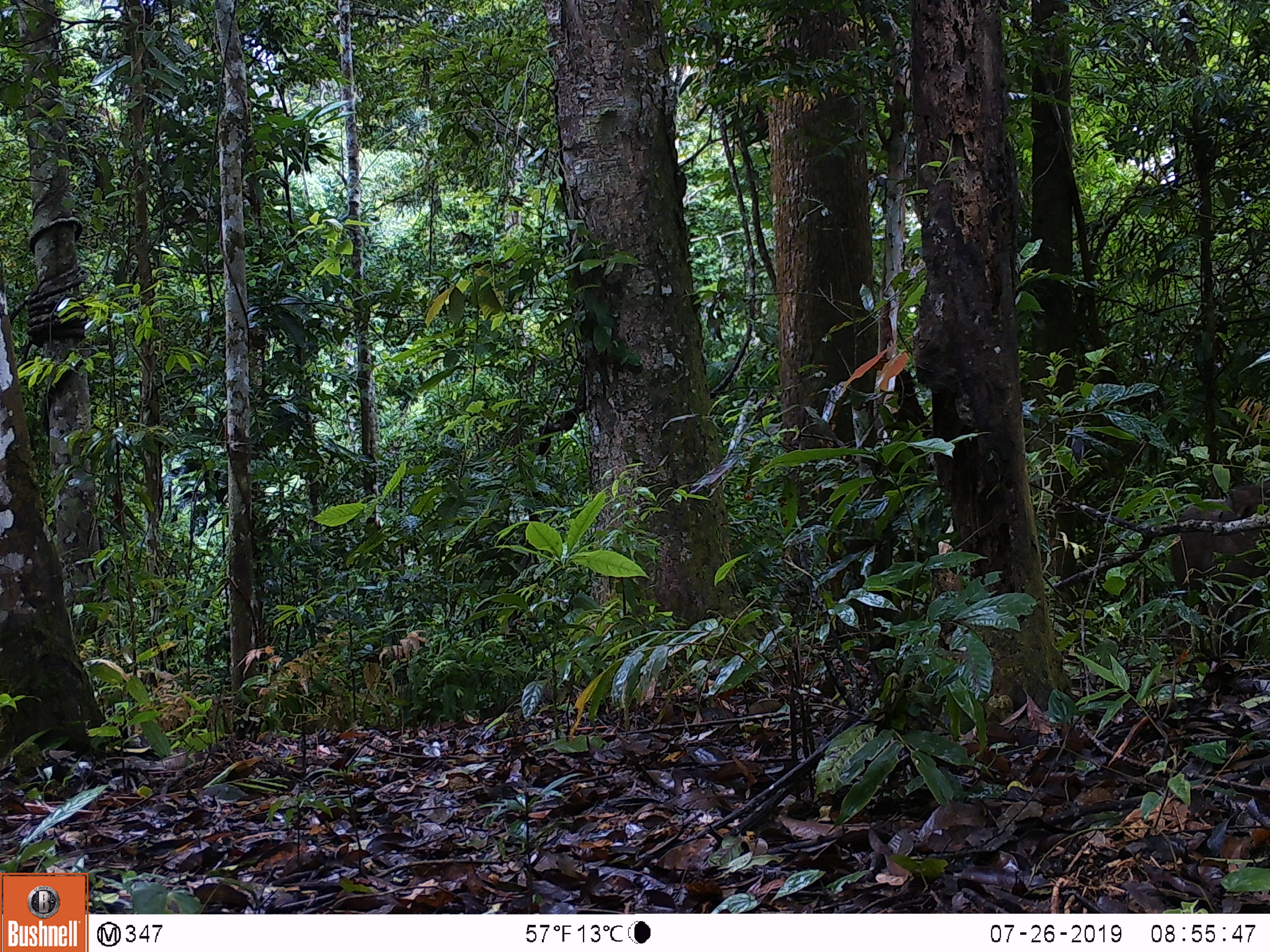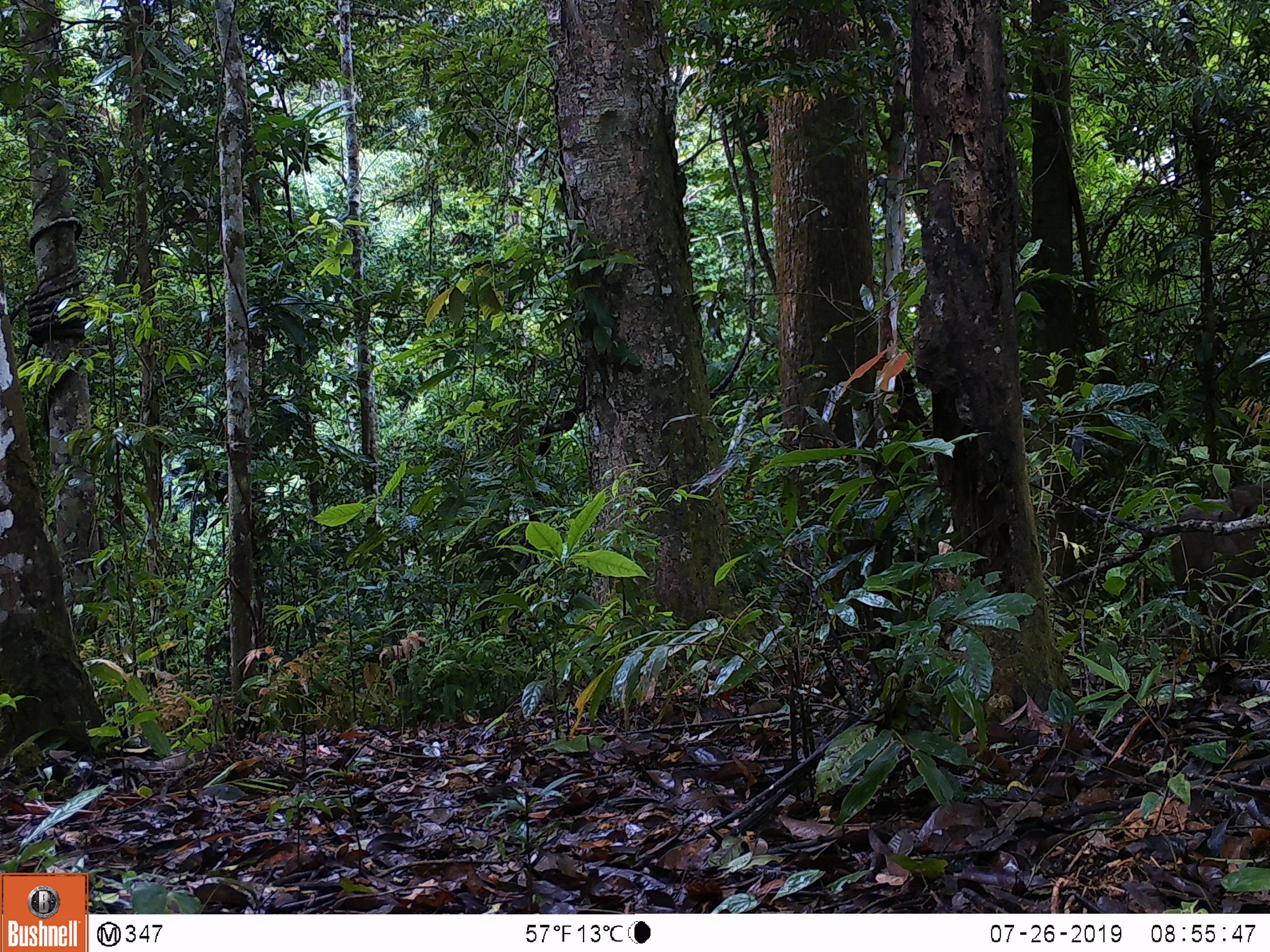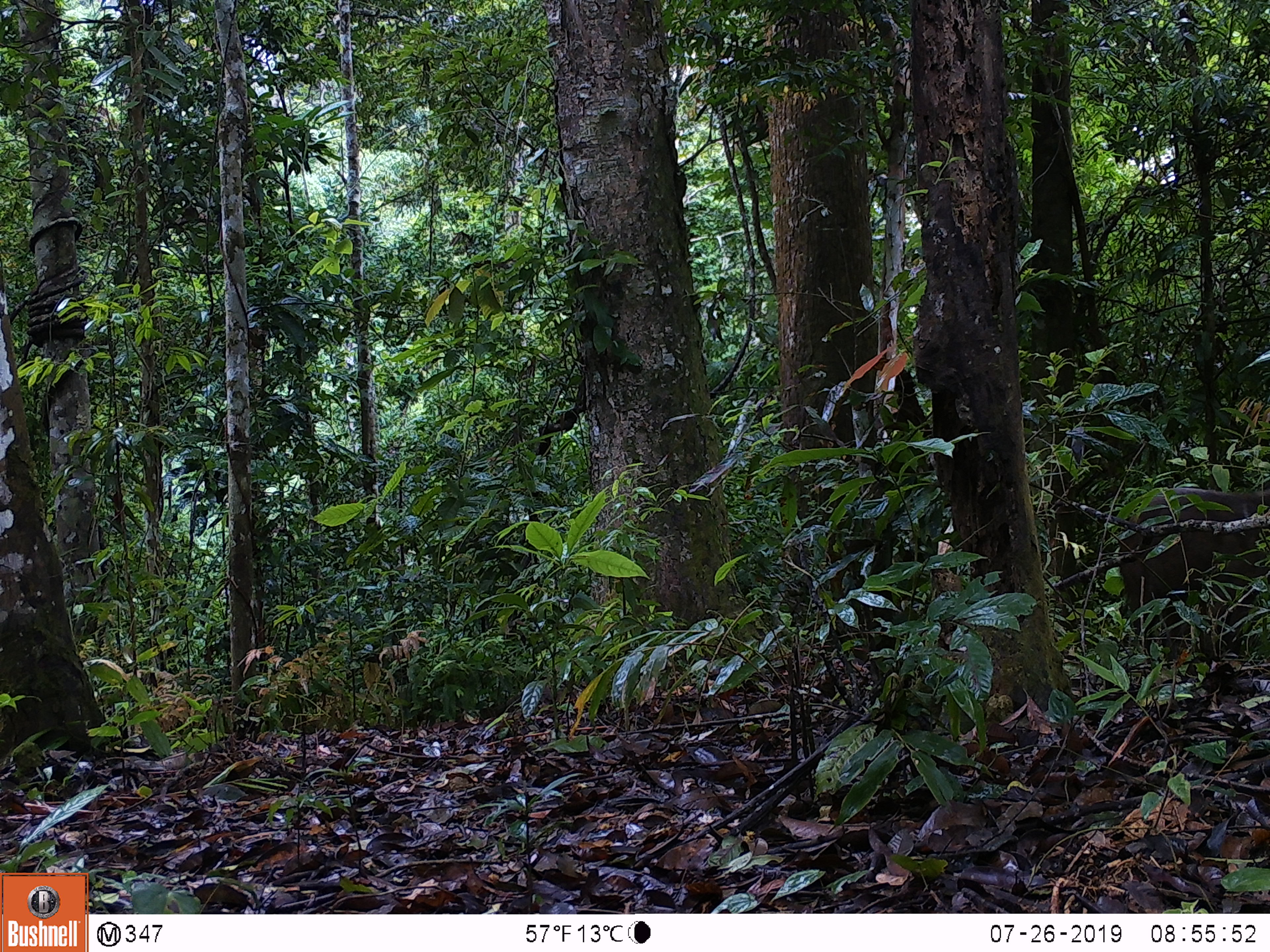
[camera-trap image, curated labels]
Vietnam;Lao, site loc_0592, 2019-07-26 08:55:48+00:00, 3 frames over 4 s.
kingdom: Animalia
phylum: Chordata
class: Aves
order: Galliformes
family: Phasianidae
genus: Polyplectron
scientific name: Polyplectron bicalcaratum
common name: gray peacock-pheasant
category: grey peacock pheasant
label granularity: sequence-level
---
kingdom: Animalia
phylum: Chordata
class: Mammalia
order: Artiodactyla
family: Suidae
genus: Sus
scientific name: Sus scrofa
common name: eurasian wild pig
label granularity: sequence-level